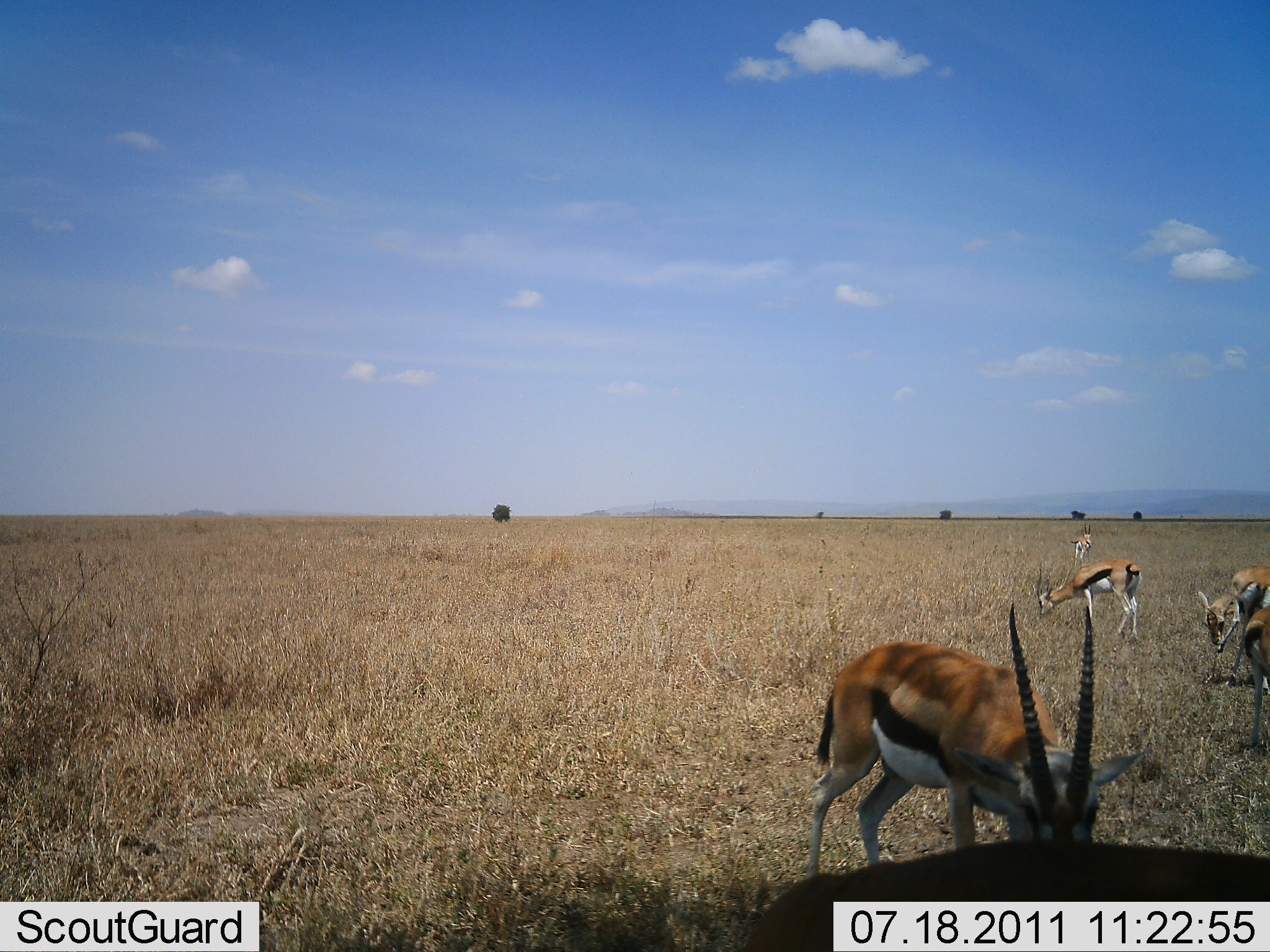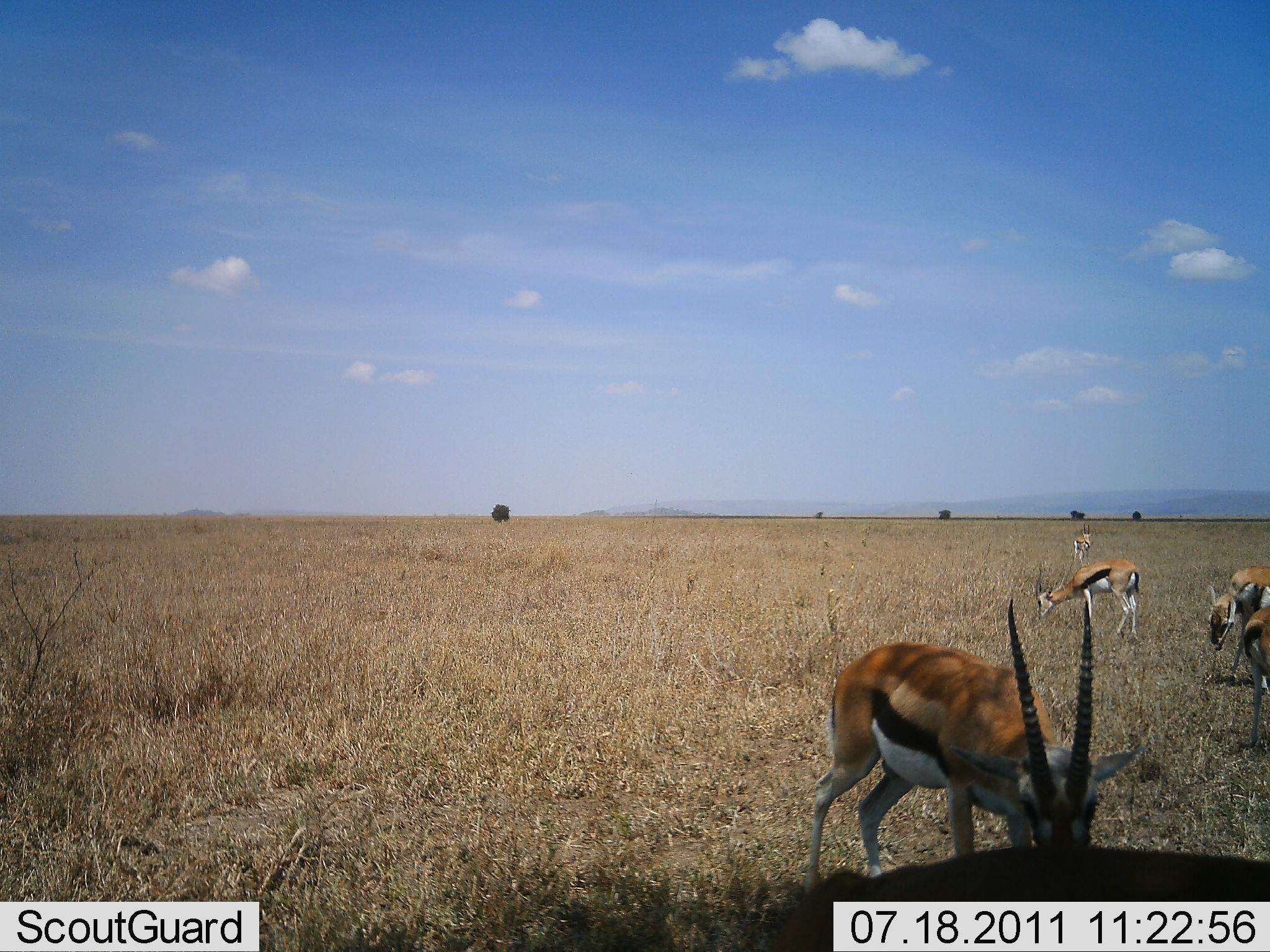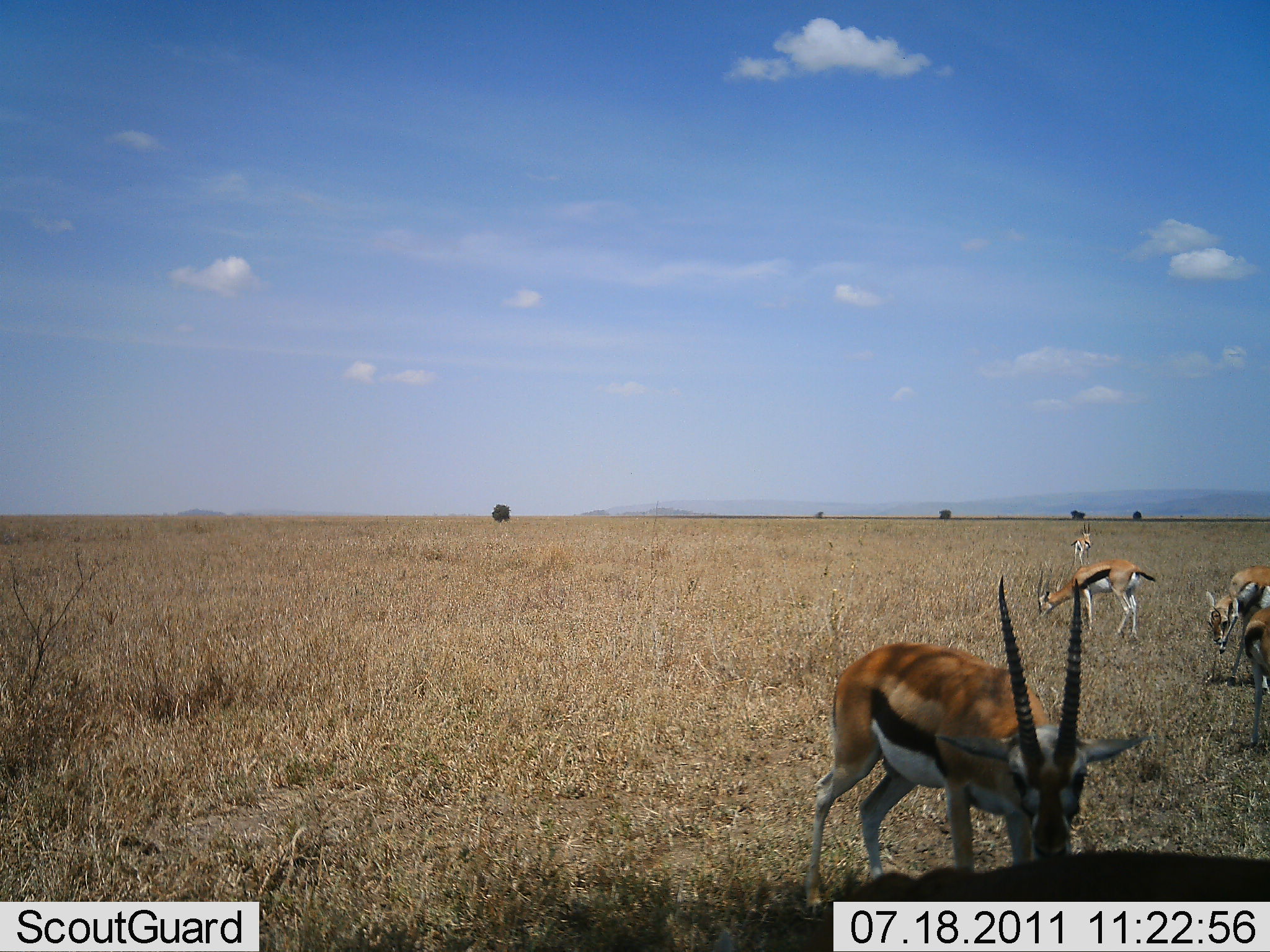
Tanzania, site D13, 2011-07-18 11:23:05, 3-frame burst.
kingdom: Animalia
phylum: Chordata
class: Mammalia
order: Artiodactyla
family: Bovidae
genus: Eudorcas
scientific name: Eudorcas thomsonii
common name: thomson's gazelle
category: gazellethomsons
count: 5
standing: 36%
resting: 9%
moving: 0%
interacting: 0%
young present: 0%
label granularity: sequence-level